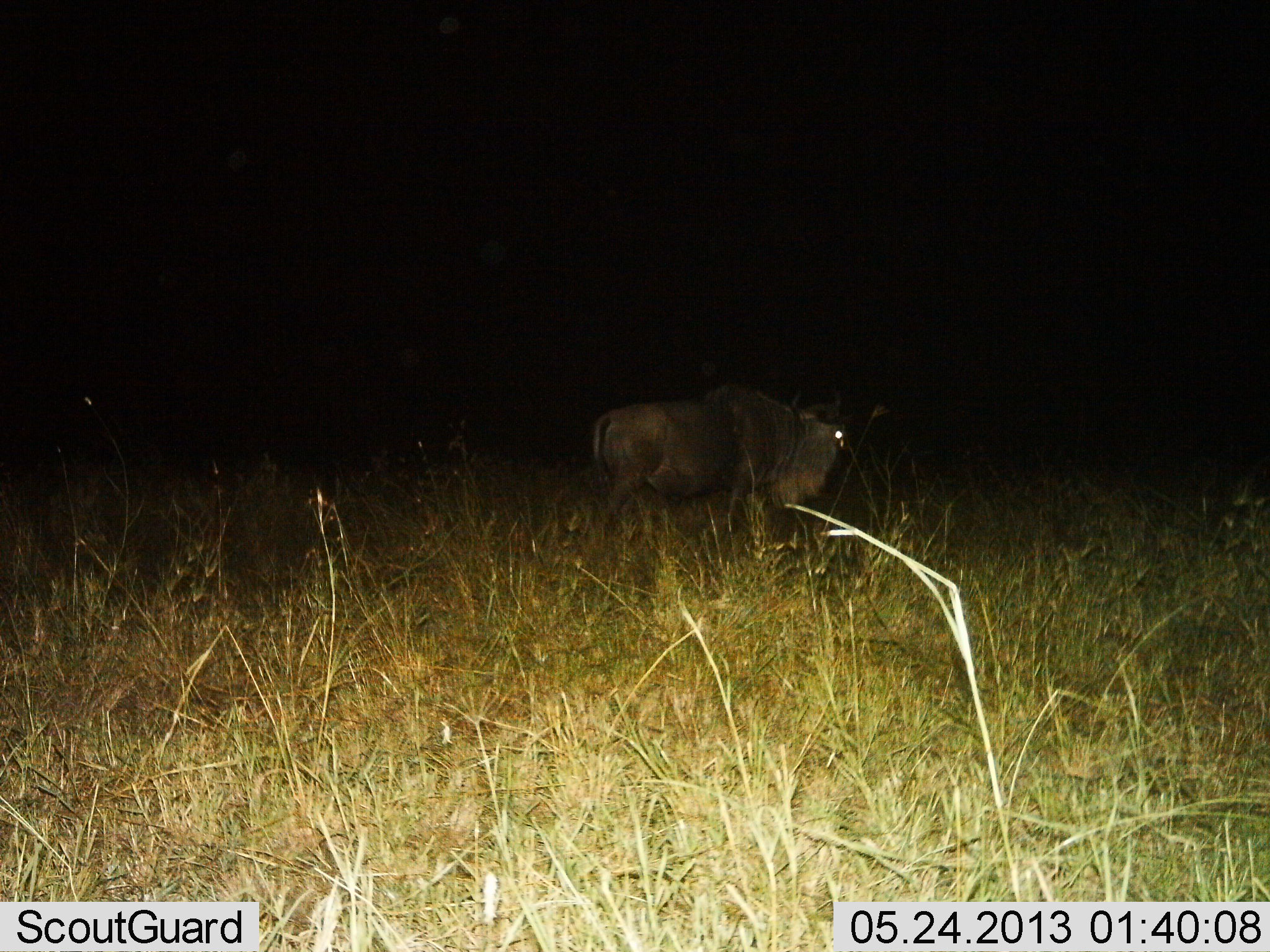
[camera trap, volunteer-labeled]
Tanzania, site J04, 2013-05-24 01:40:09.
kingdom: Animalia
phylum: Chordata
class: Mammalia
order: Artiodactyla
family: Bovidae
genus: Connochaetes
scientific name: Connochaetes taurinus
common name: blue wildebeest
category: wildebeest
Wildebeest (blue wildebeest) (Connochaetes taurinus), count 1. Behavior (volunteer vote fractions): standing 59%, resting 0%, moving 41%, interacting 0%. Young present (vote fraction): 0%. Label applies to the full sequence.